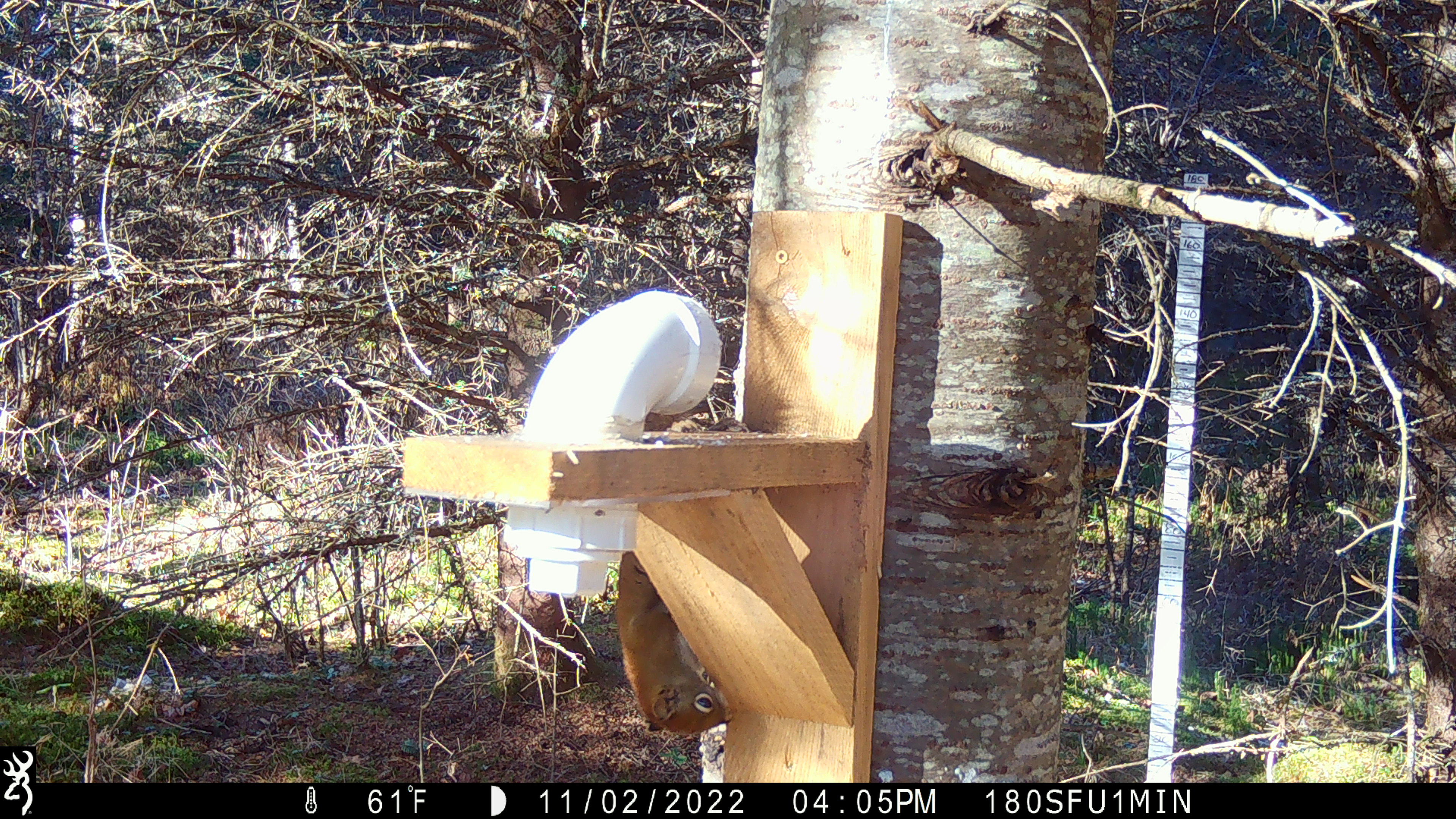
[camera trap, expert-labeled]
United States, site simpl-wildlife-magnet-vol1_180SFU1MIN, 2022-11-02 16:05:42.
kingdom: Animalia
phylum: Chordata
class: Mammalia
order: Rodentia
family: Sciuridae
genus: Tamiasciurus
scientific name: Tamiasciurus hudsonicus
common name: red squirrel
Red squirrel (Tamiasciurus hudsonicus).